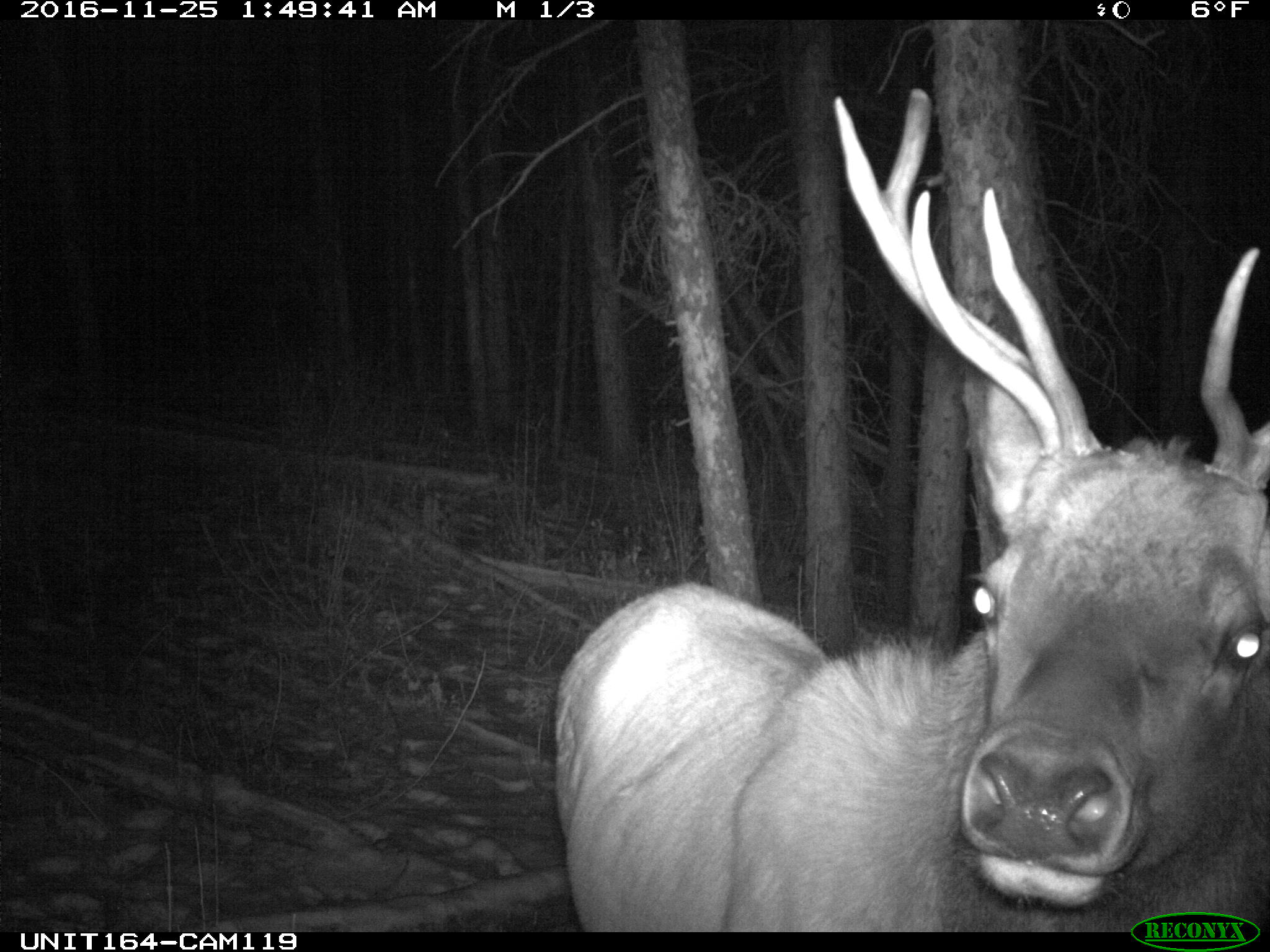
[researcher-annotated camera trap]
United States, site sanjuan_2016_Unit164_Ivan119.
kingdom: Animalia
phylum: Chordata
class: Mammalia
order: Artiodactyla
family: Cervidae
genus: Cervus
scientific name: Cervus elaphus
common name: red deer